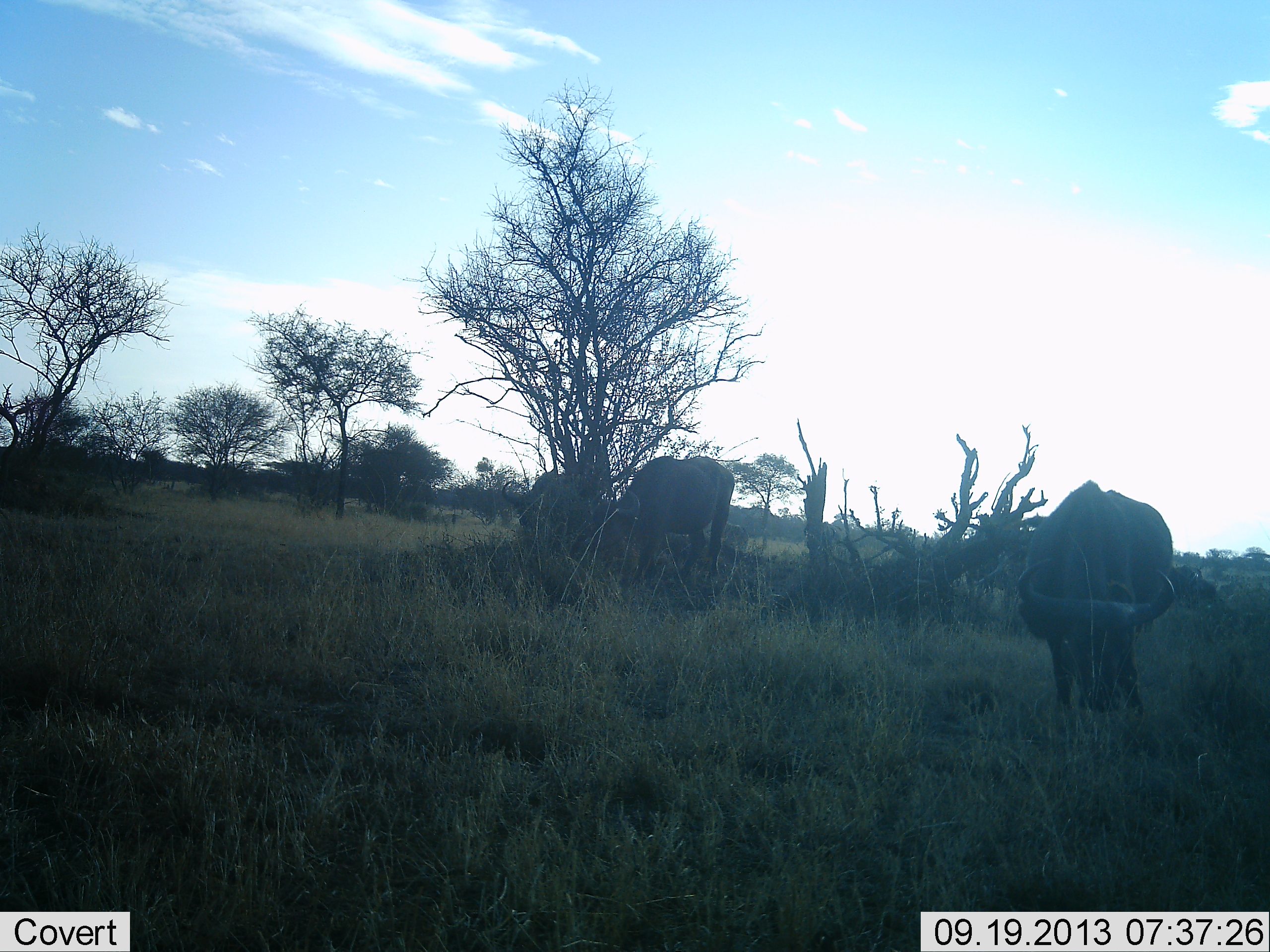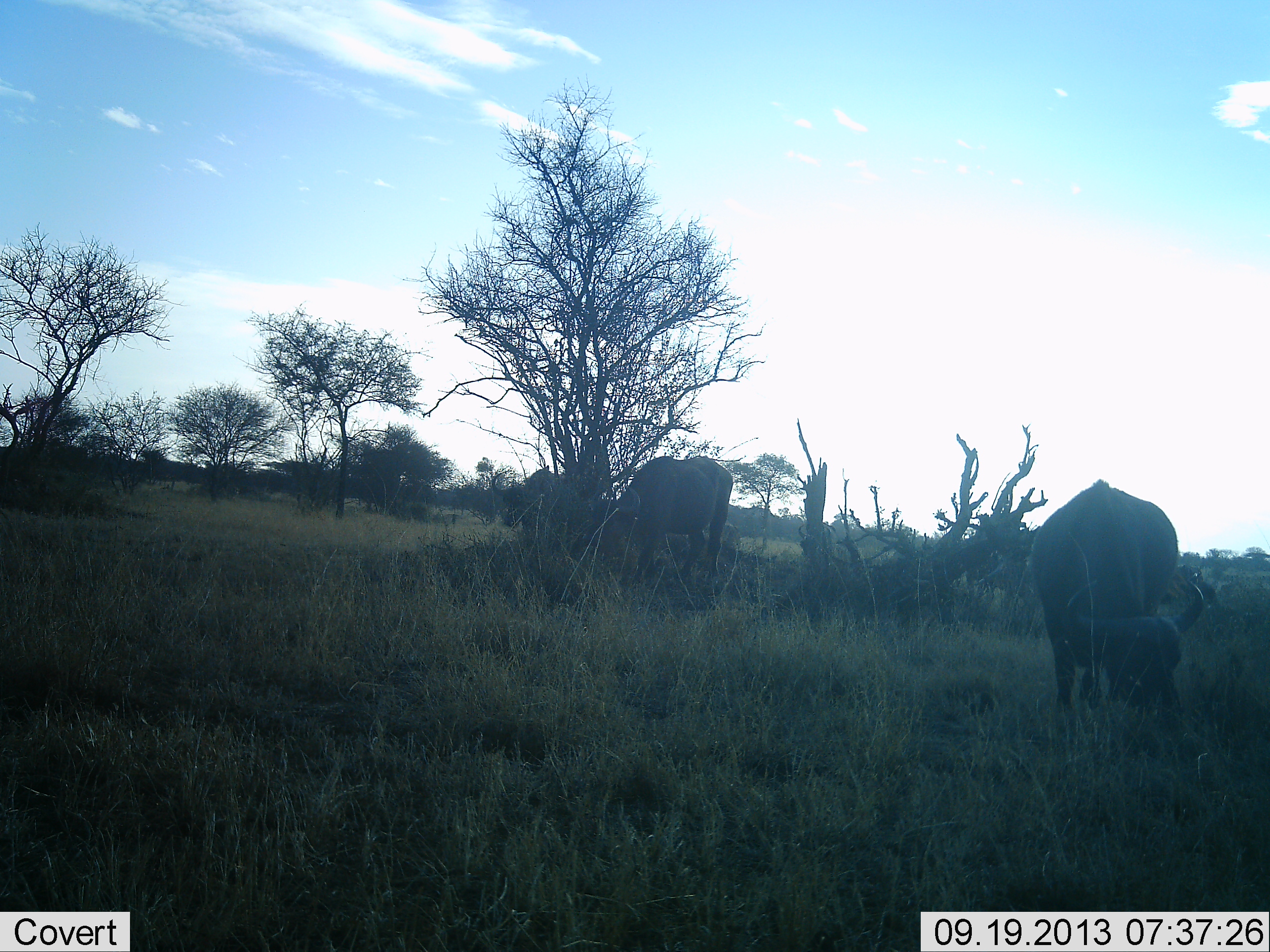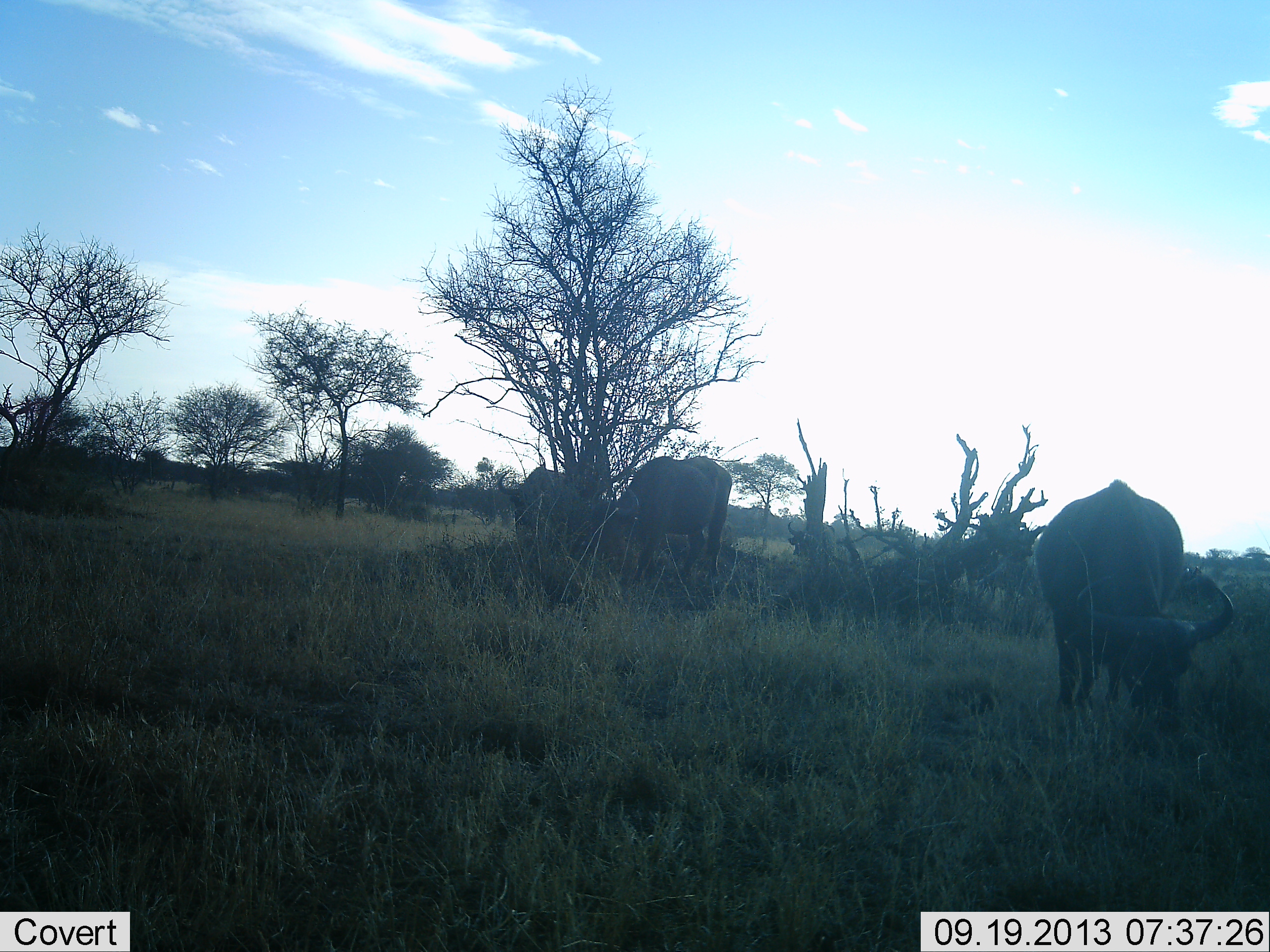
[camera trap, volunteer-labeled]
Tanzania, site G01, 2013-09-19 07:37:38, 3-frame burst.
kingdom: Animalia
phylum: Chordata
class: Mammalia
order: Artiodactyla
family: Bovidae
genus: Syncerus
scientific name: Syncerus caffer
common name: cape buffalo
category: buffalo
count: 4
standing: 27%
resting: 0%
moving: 33%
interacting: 0%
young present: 3%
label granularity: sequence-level